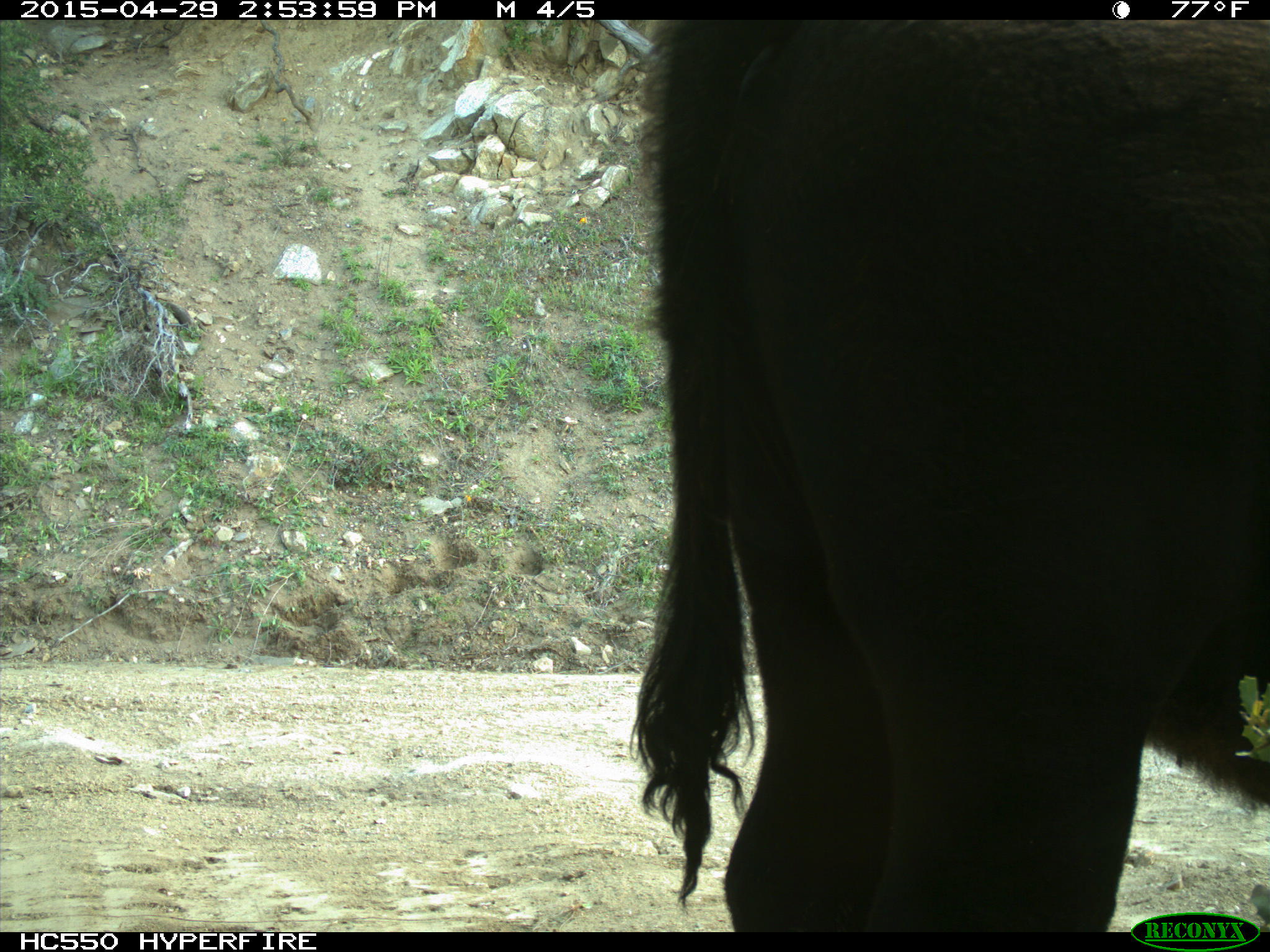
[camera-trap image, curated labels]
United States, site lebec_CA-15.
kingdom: Animalia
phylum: Chordata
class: Mammalia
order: Artiodactyla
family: Bovidae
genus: Bos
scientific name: Bos taurus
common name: domestic cow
Bos taurus (domestic cow).